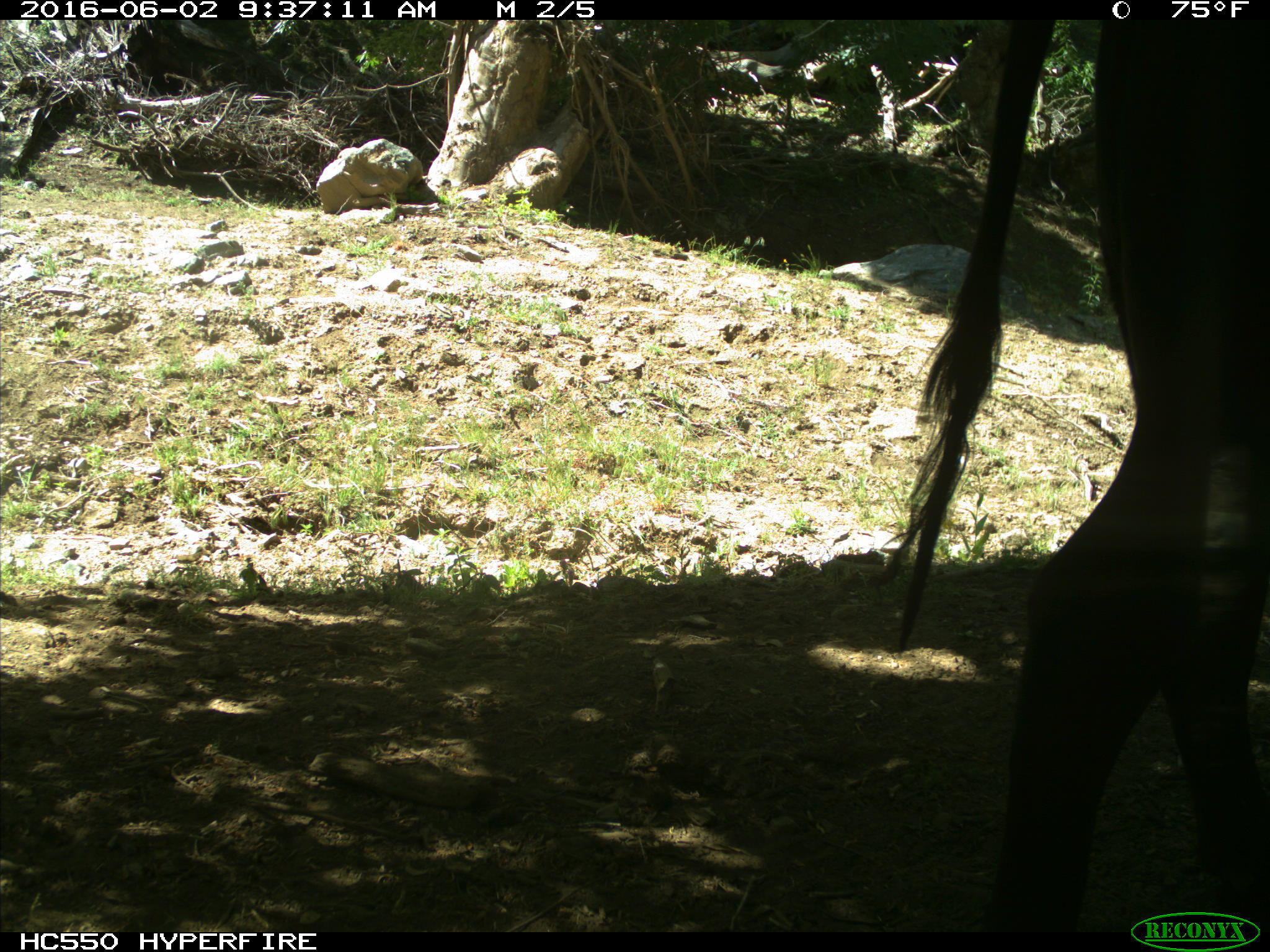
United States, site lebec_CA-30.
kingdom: Animalia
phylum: Chordata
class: Mammalia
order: Artiodactyla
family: Bovidae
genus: Bos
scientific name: Bos taurus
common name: domestic cow